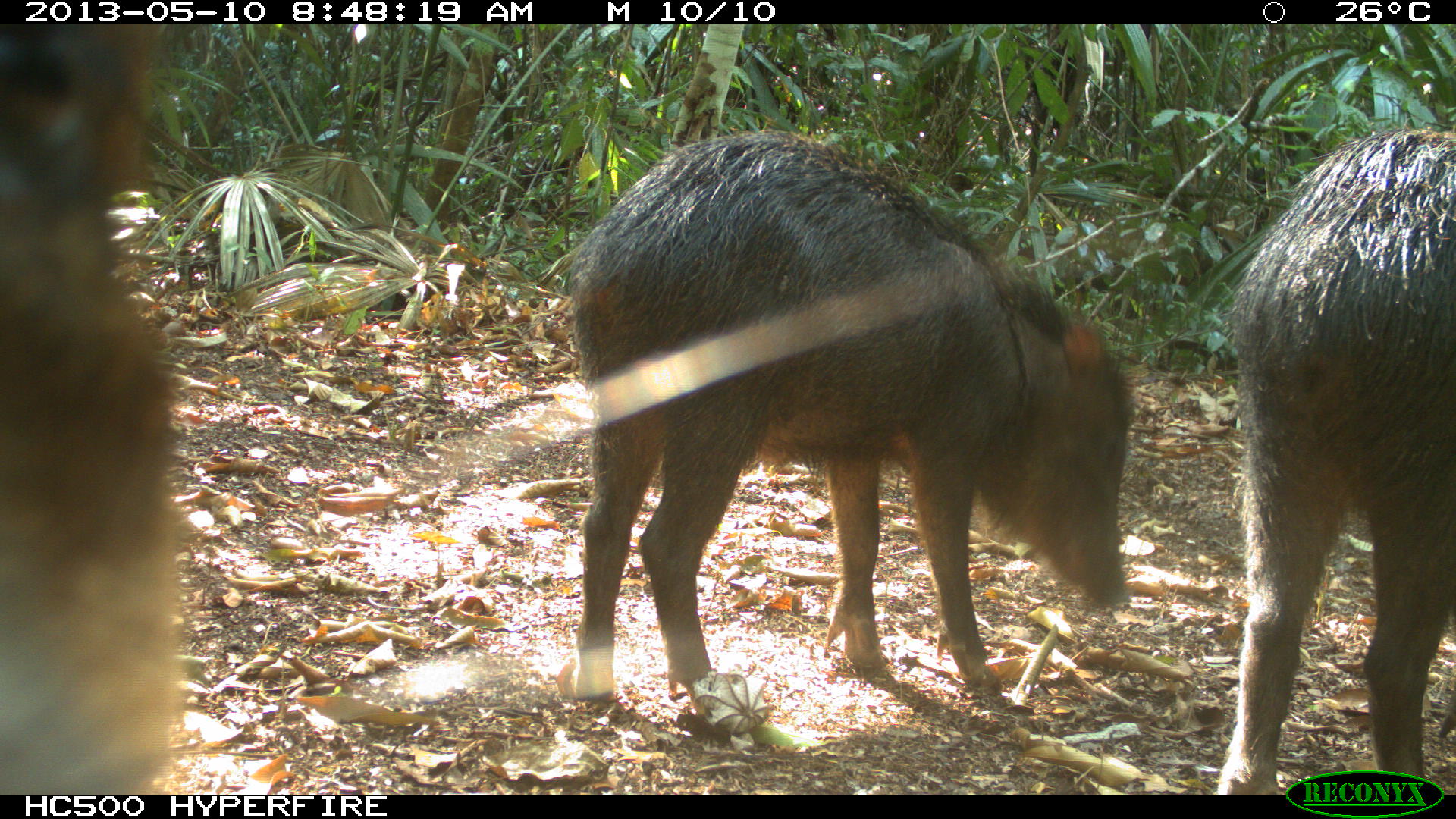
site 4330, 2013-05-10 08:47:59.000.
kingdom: Animalia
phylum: Chordata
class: Mammalia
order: Artiodactyla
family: Tayassuidae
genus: Tayassu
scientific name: Tayassu pecari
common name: white-lipped peccary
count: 4